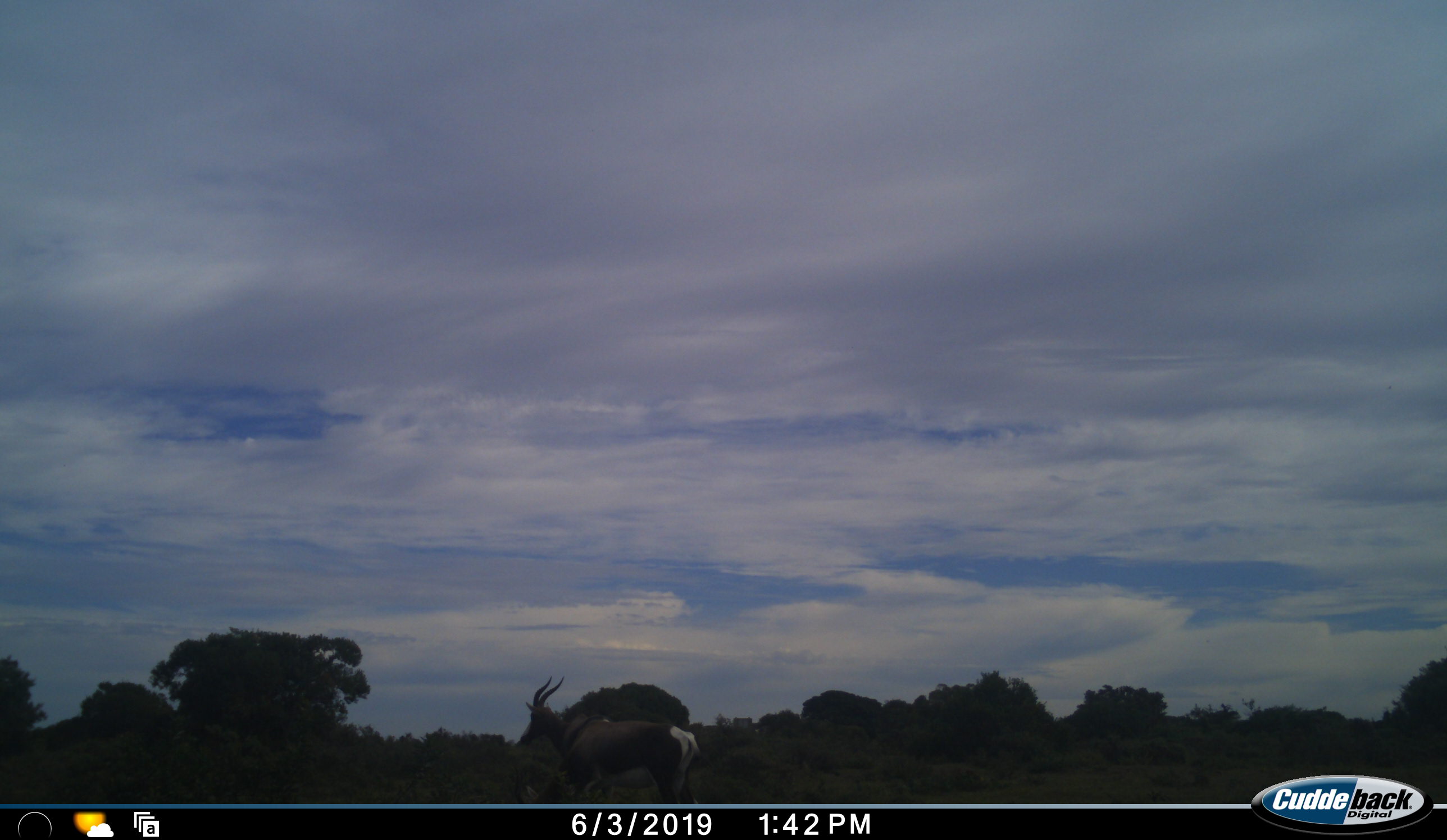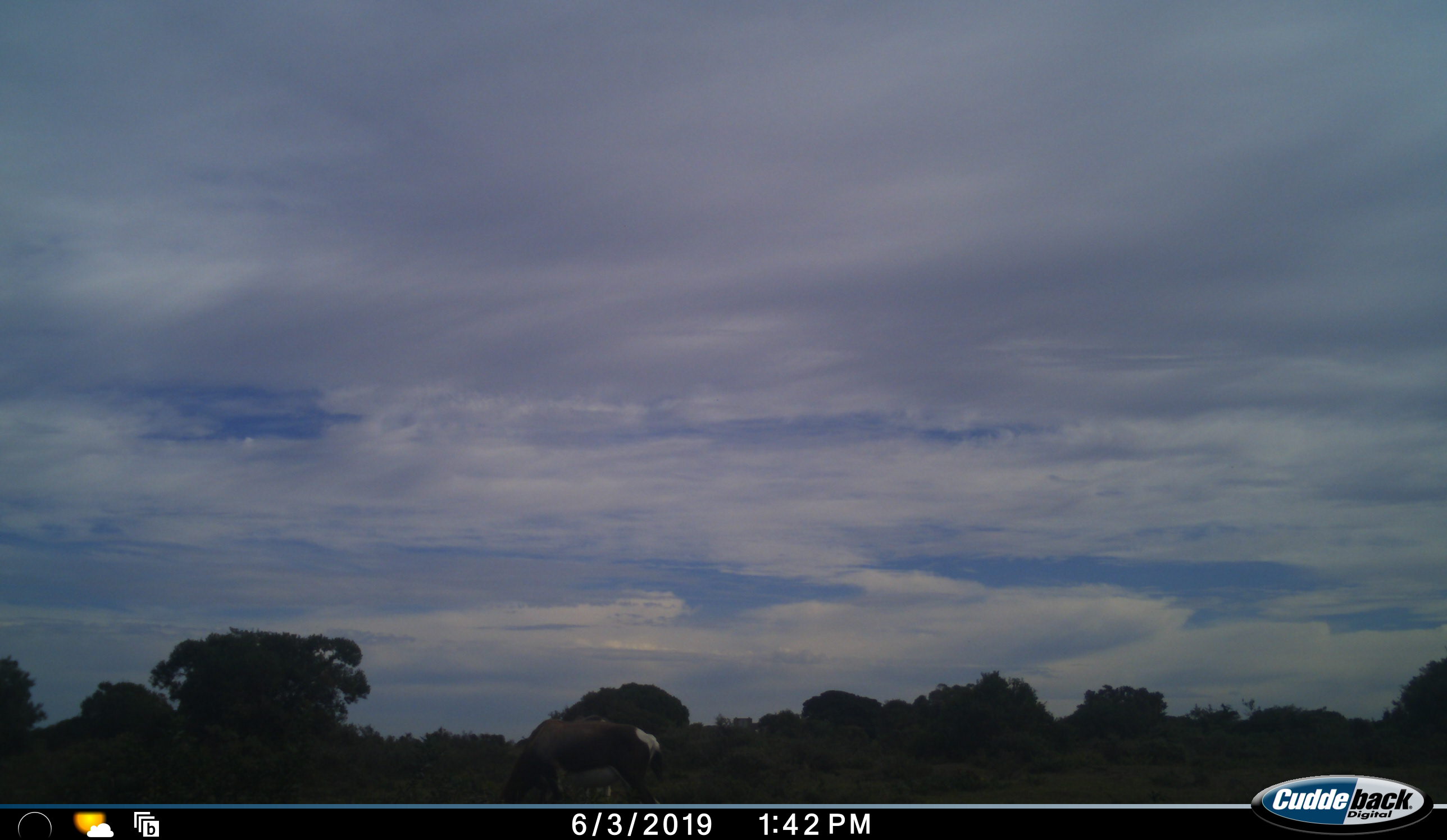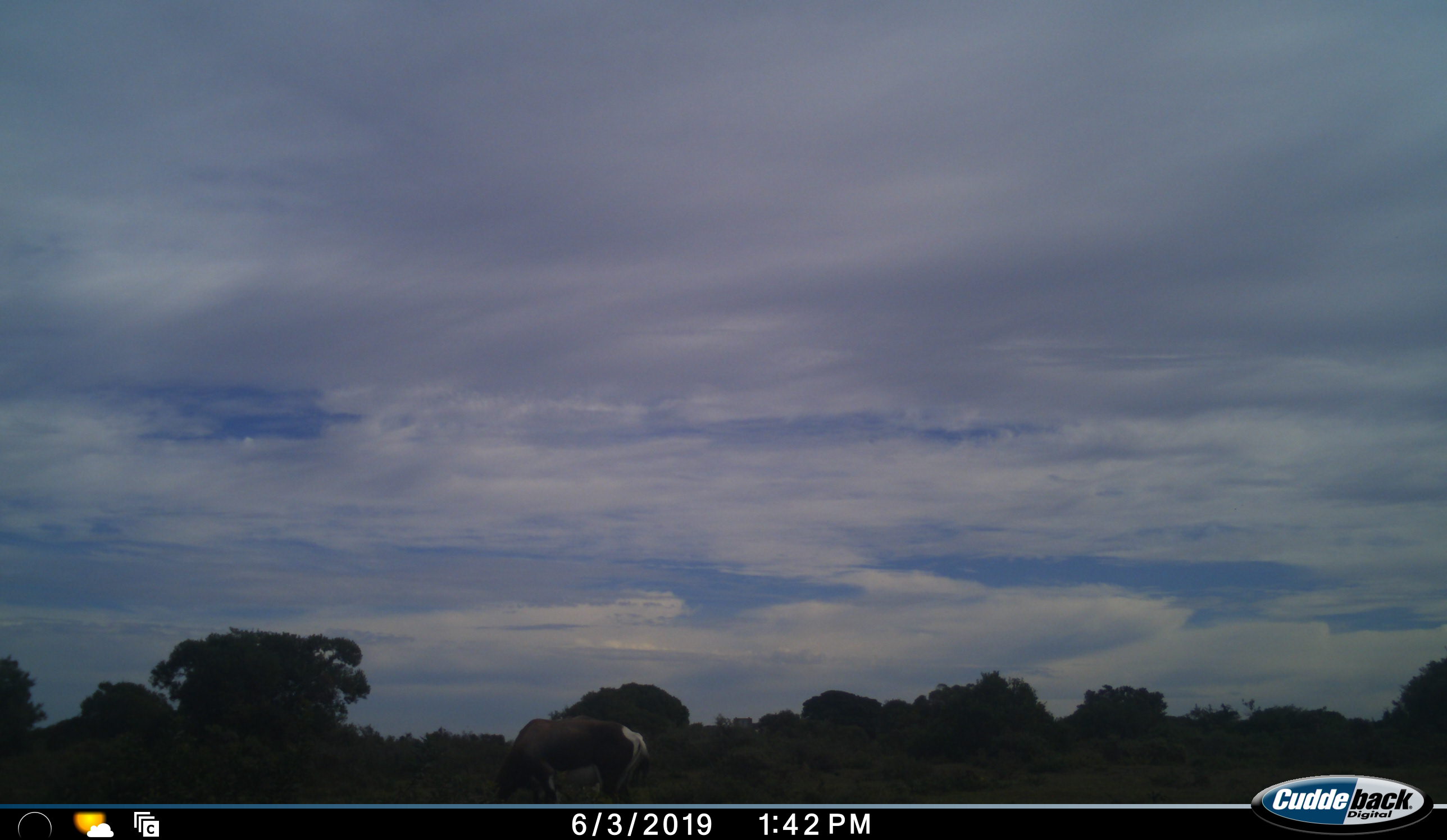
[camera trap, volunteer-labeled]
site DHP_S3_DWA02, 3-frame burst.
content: unidentified animal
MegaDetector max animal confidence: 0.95